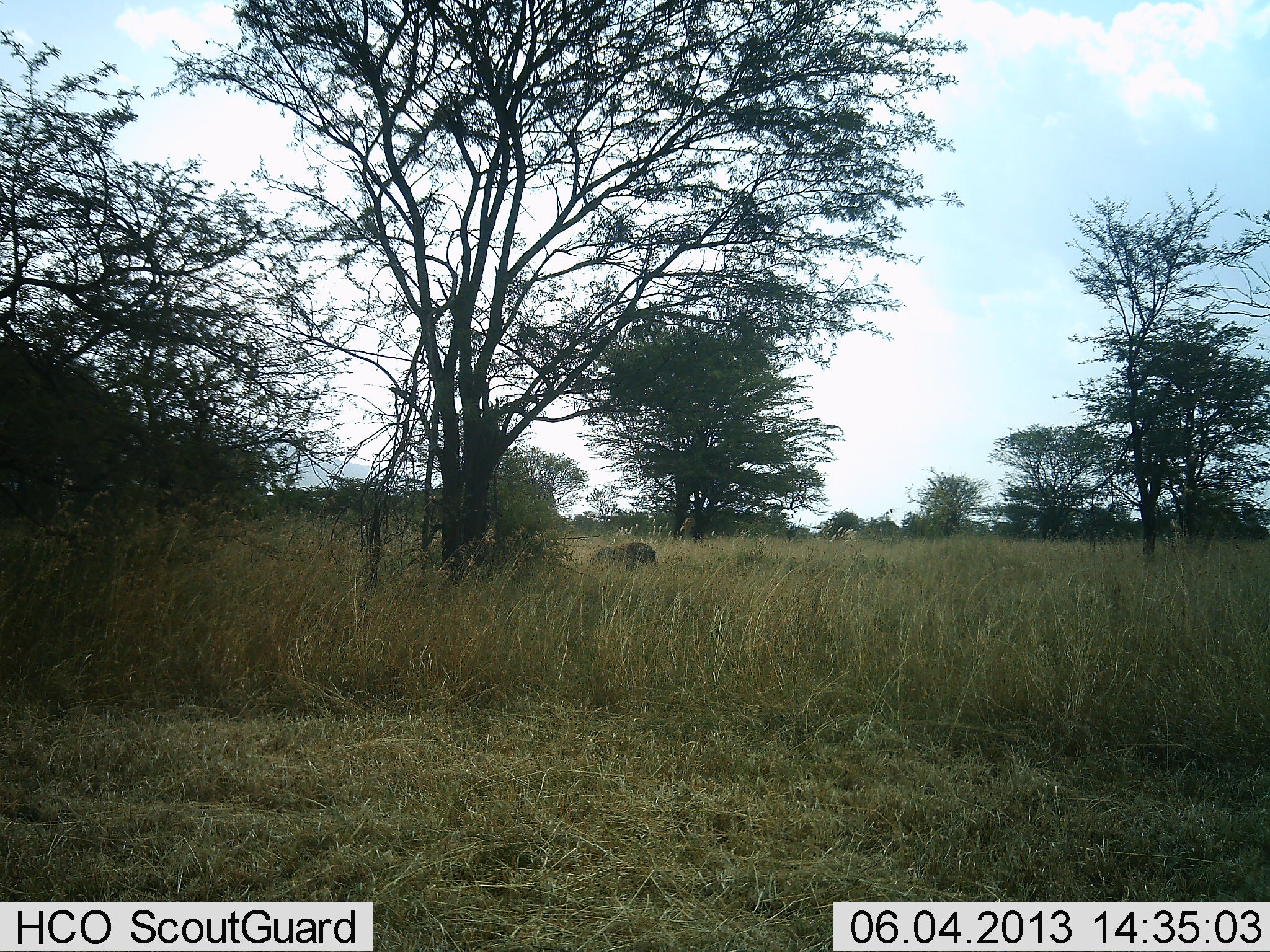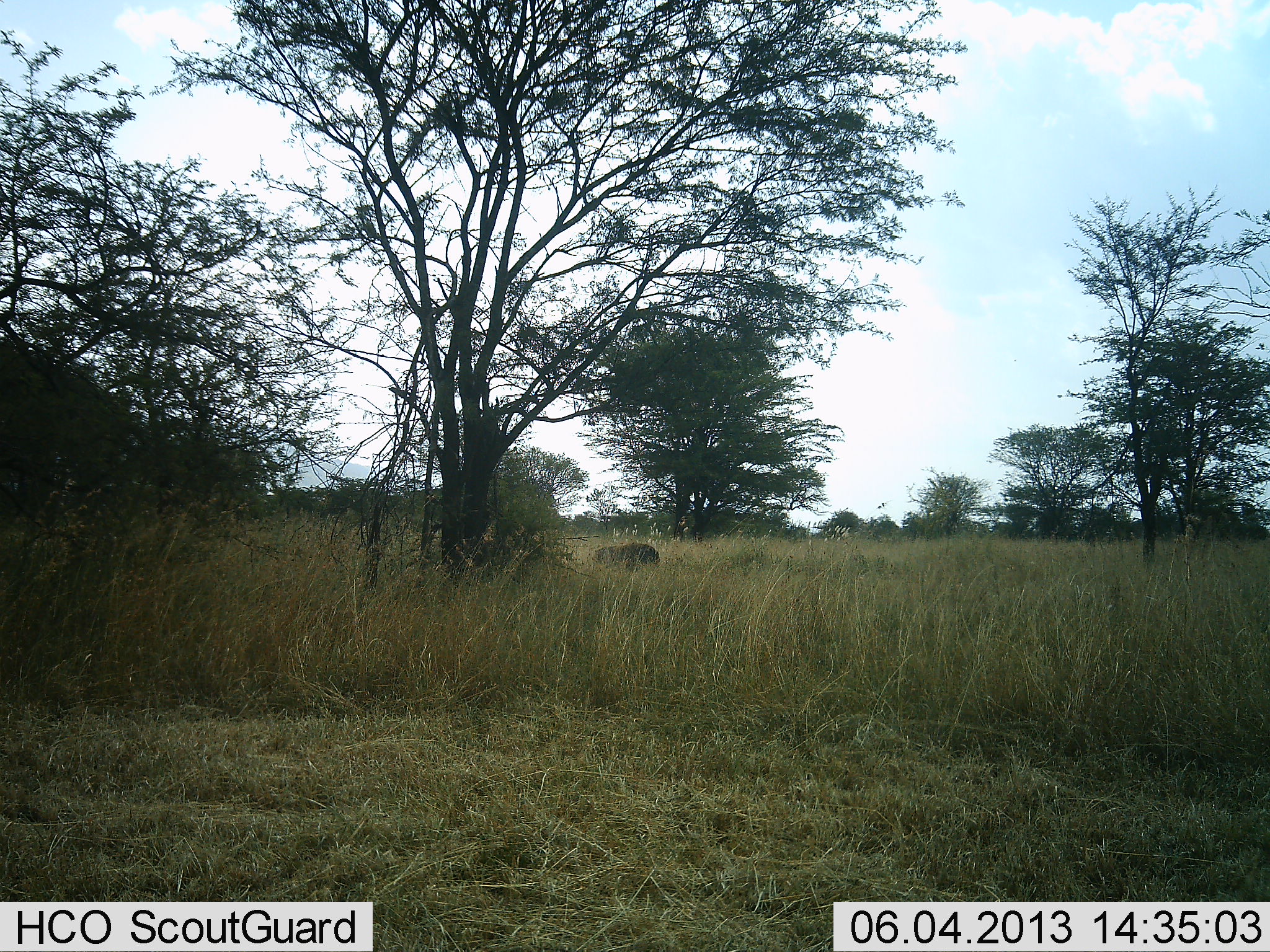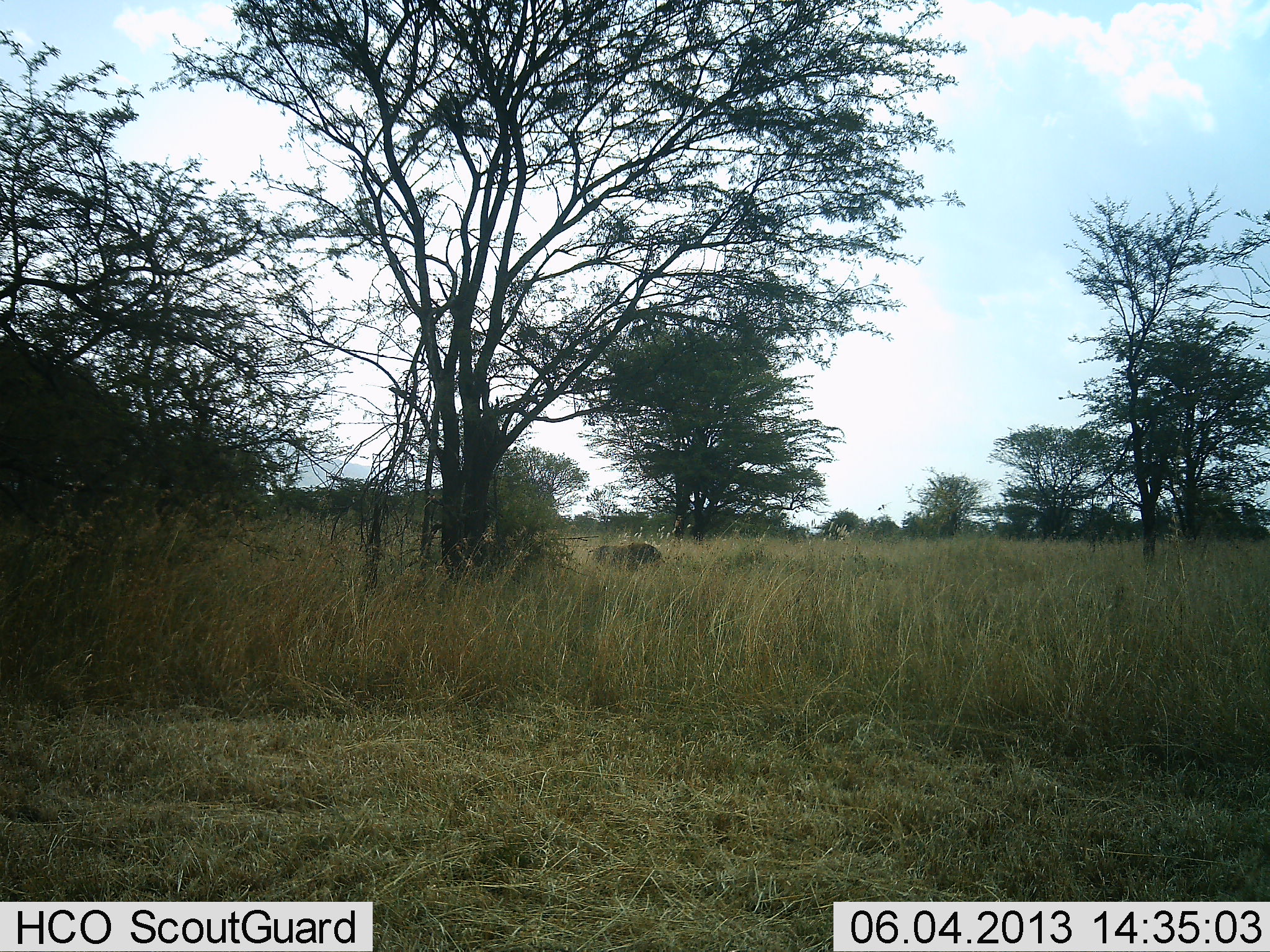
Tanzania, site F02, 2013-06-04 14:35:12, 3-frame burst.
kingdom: Animalia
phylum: Chordata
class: Mammalia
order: Artiodactyla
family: Suidae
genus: Phacochoerus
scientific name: Phacochoerus africanus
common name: warthog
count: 1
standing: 75%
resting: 0%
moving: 0%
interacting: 0%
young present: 0%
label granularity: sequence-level